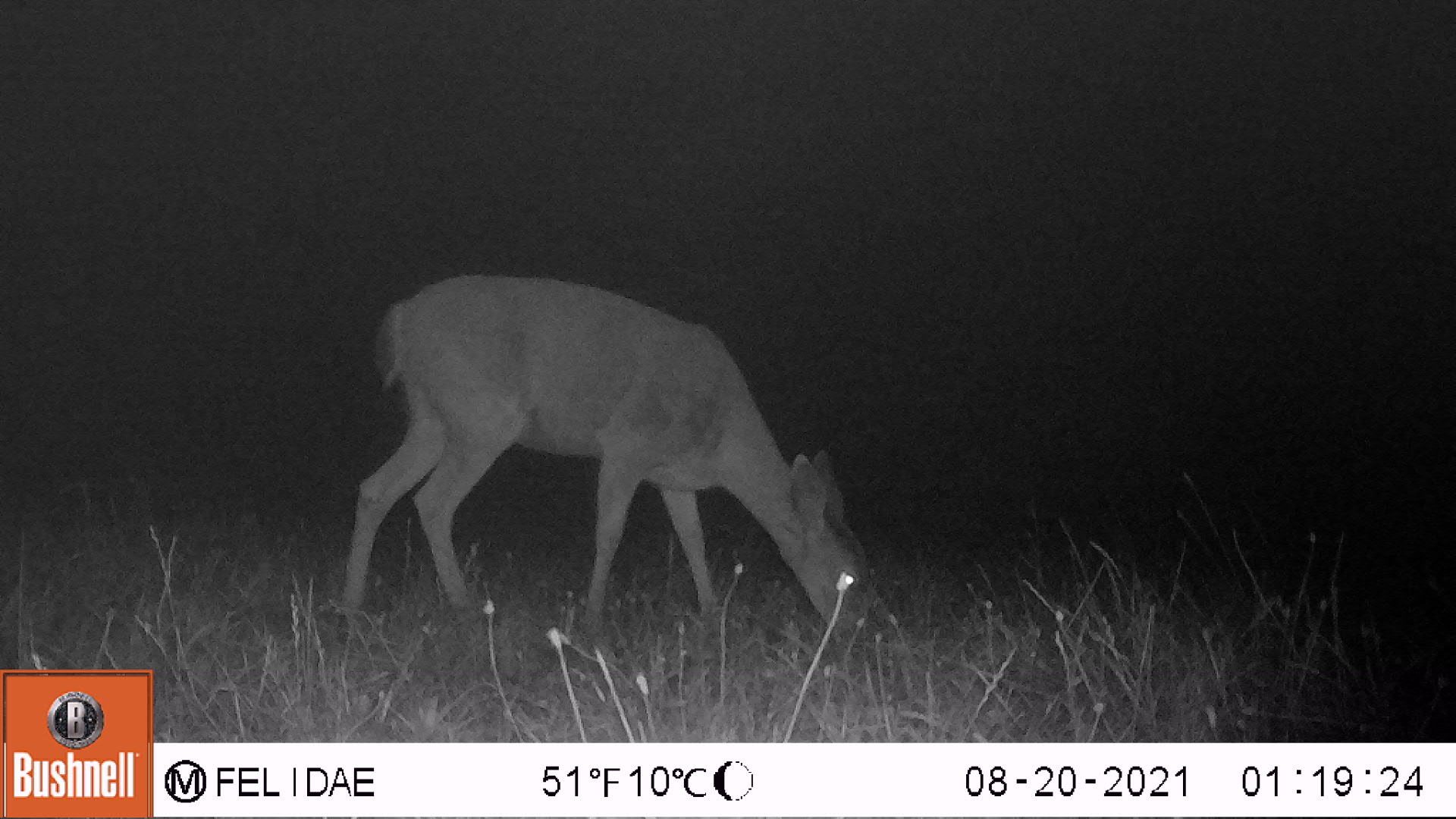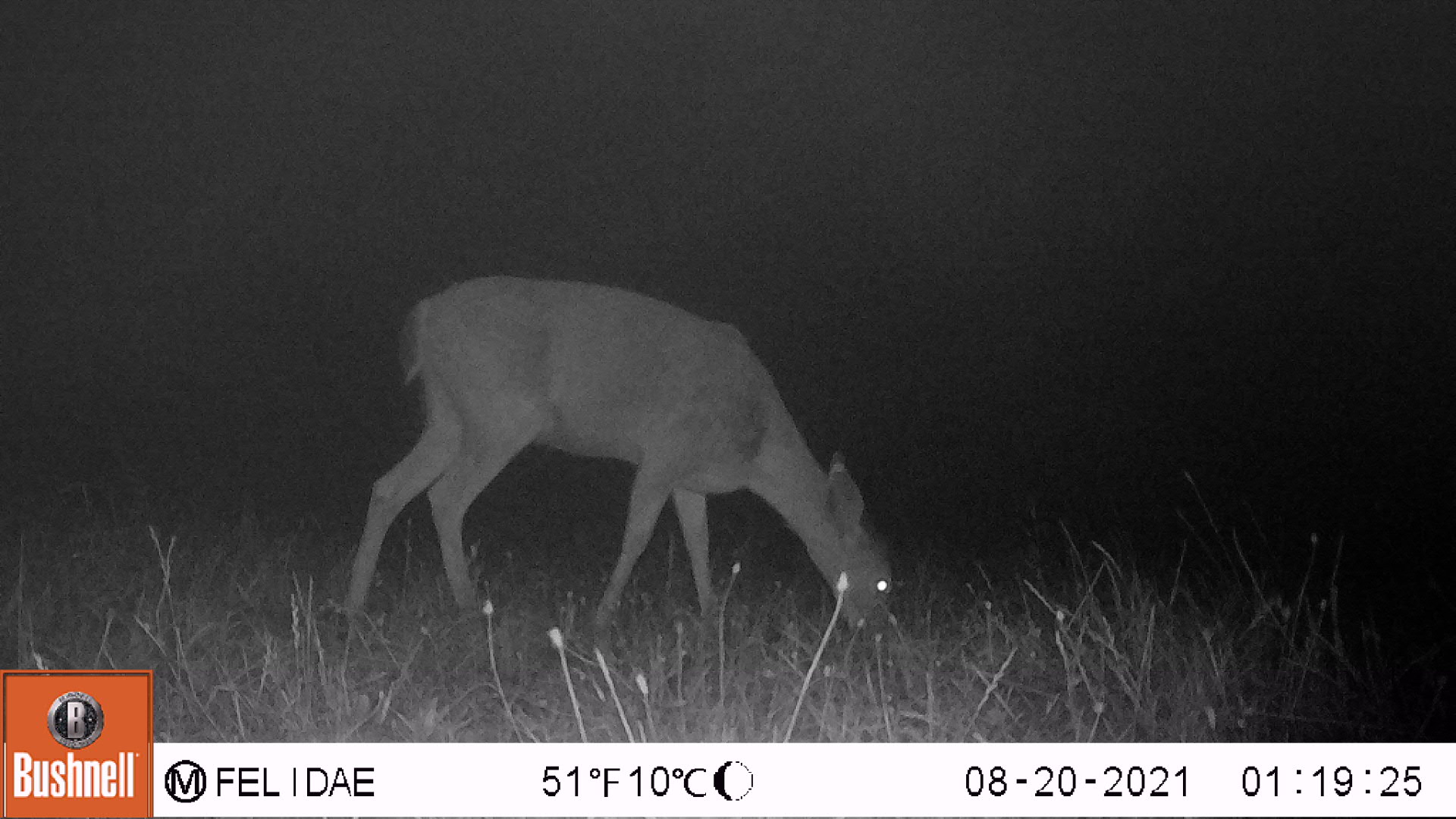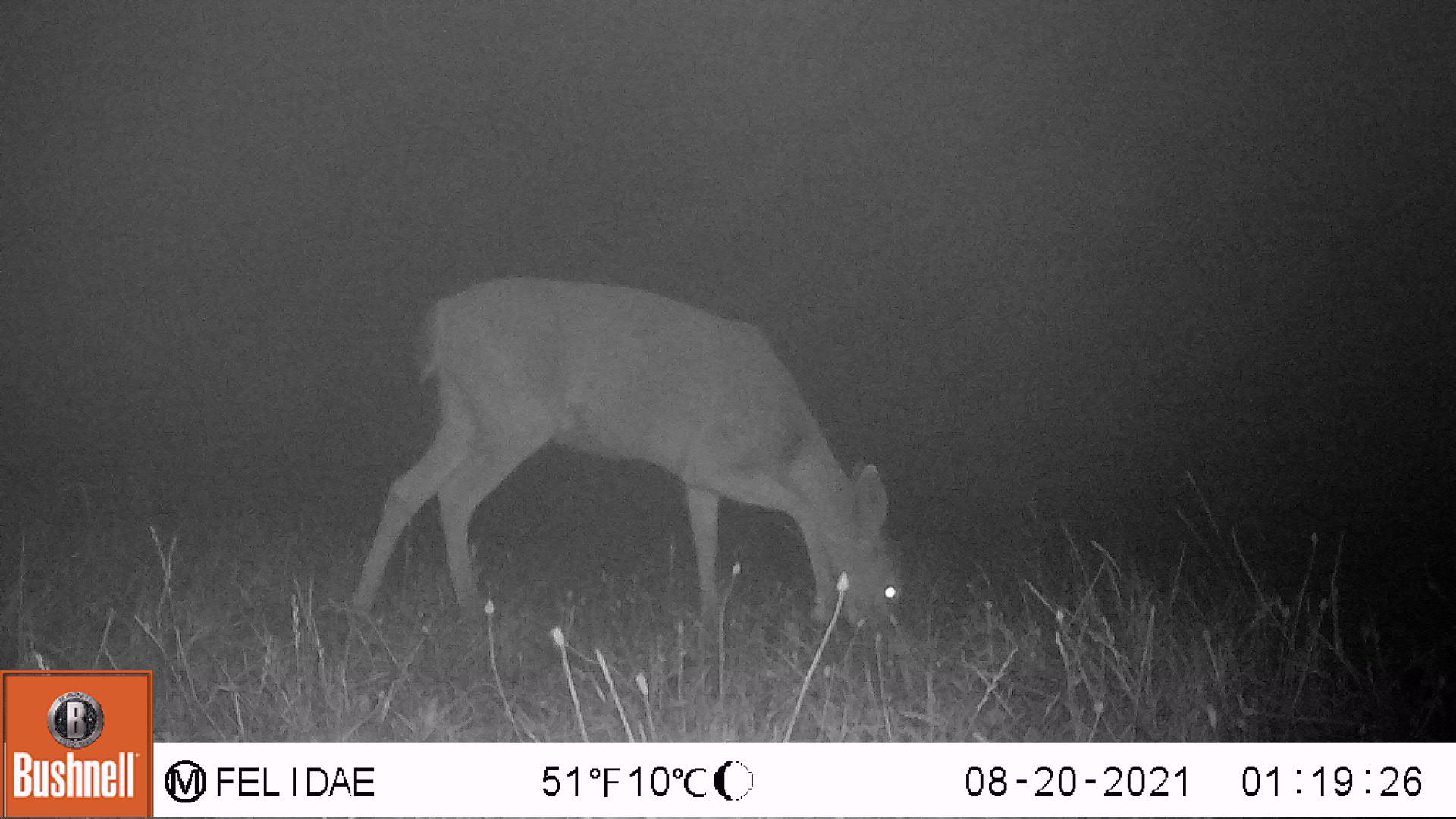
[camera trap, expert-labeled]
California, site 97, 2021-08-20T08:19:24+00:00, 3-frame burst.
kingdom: Animalia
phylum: Chordata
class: Mammalia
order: Artiodactyla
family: Cervidae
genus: Odocoileus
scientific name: Odocoileus hemionus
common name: mule deer